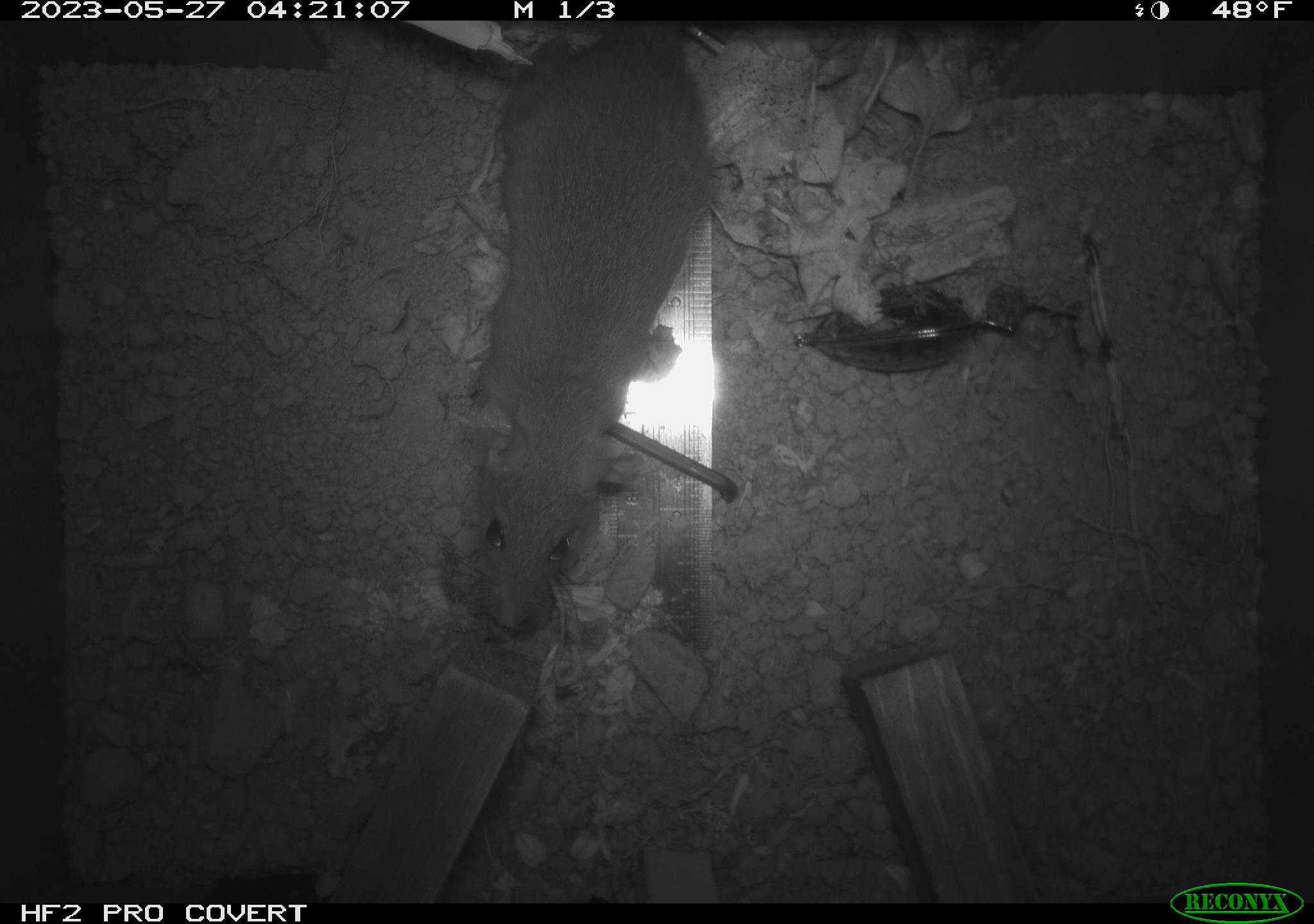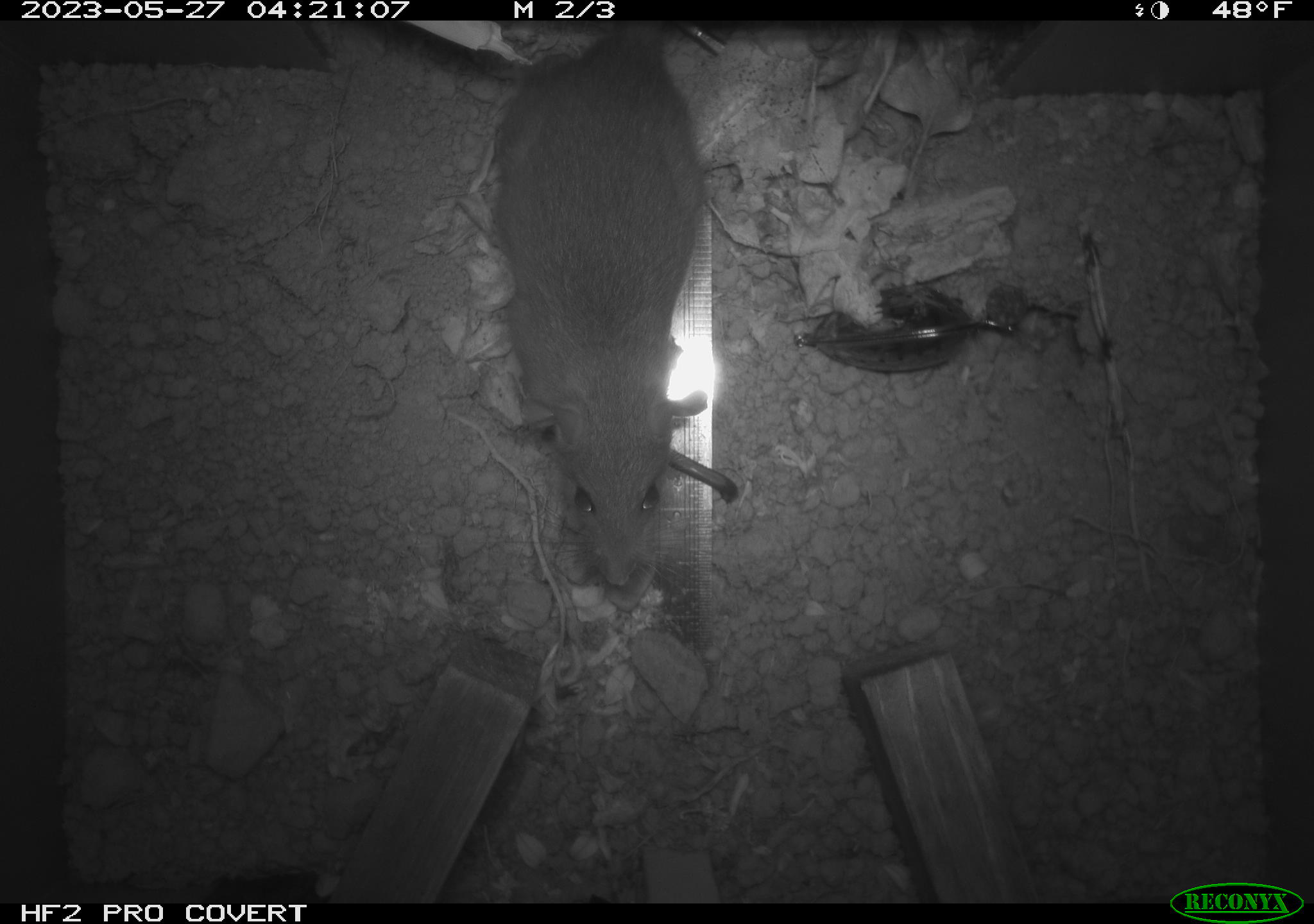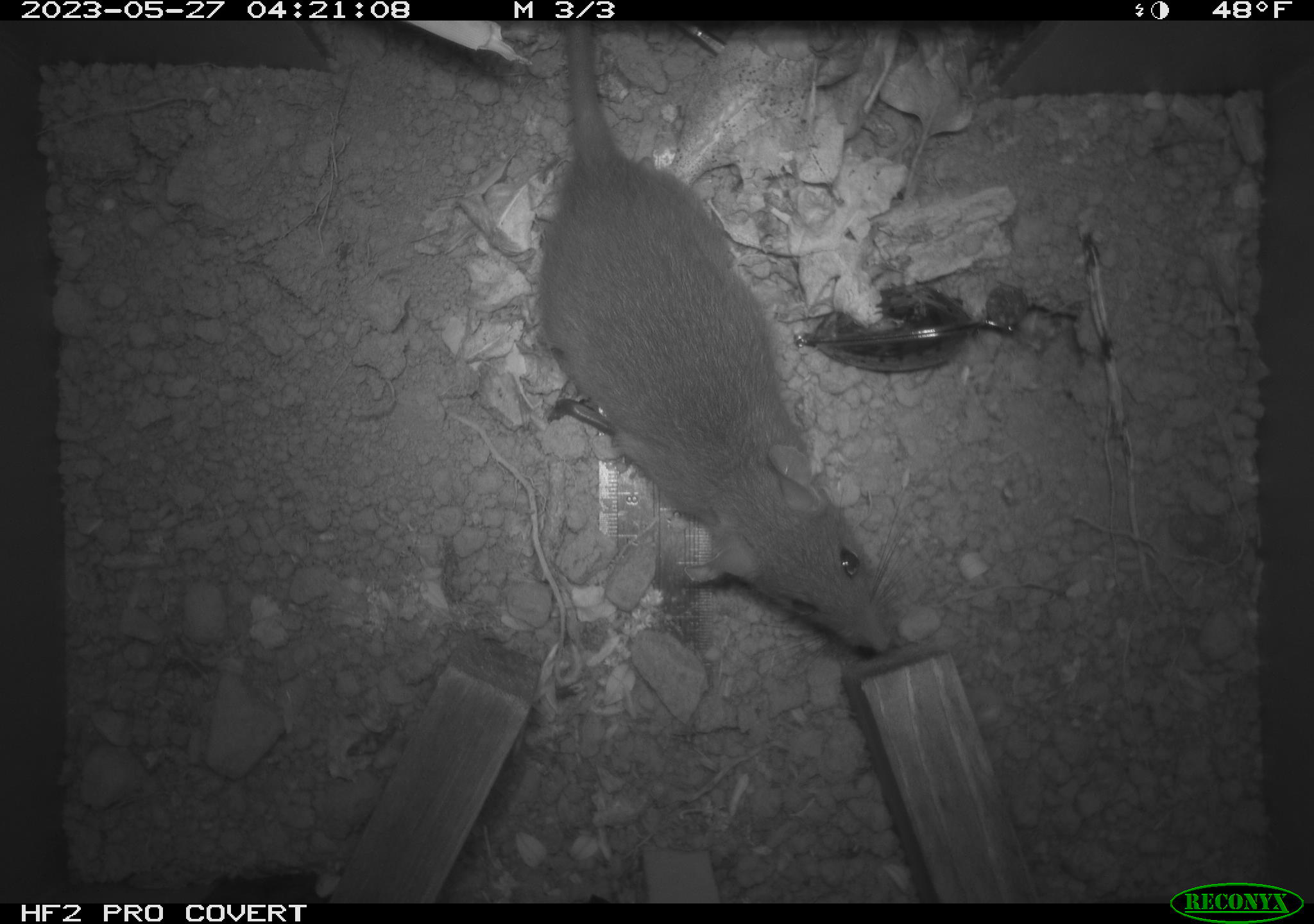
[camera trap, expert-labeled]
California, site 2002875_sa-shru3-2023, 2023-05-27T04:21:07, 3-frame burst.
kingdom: Animalia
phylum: Chordata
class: Mammalia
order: Rodentia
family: Cricetidae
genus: Neotoma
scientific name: Neotoma fuscipes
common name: dusky-footed woodrat